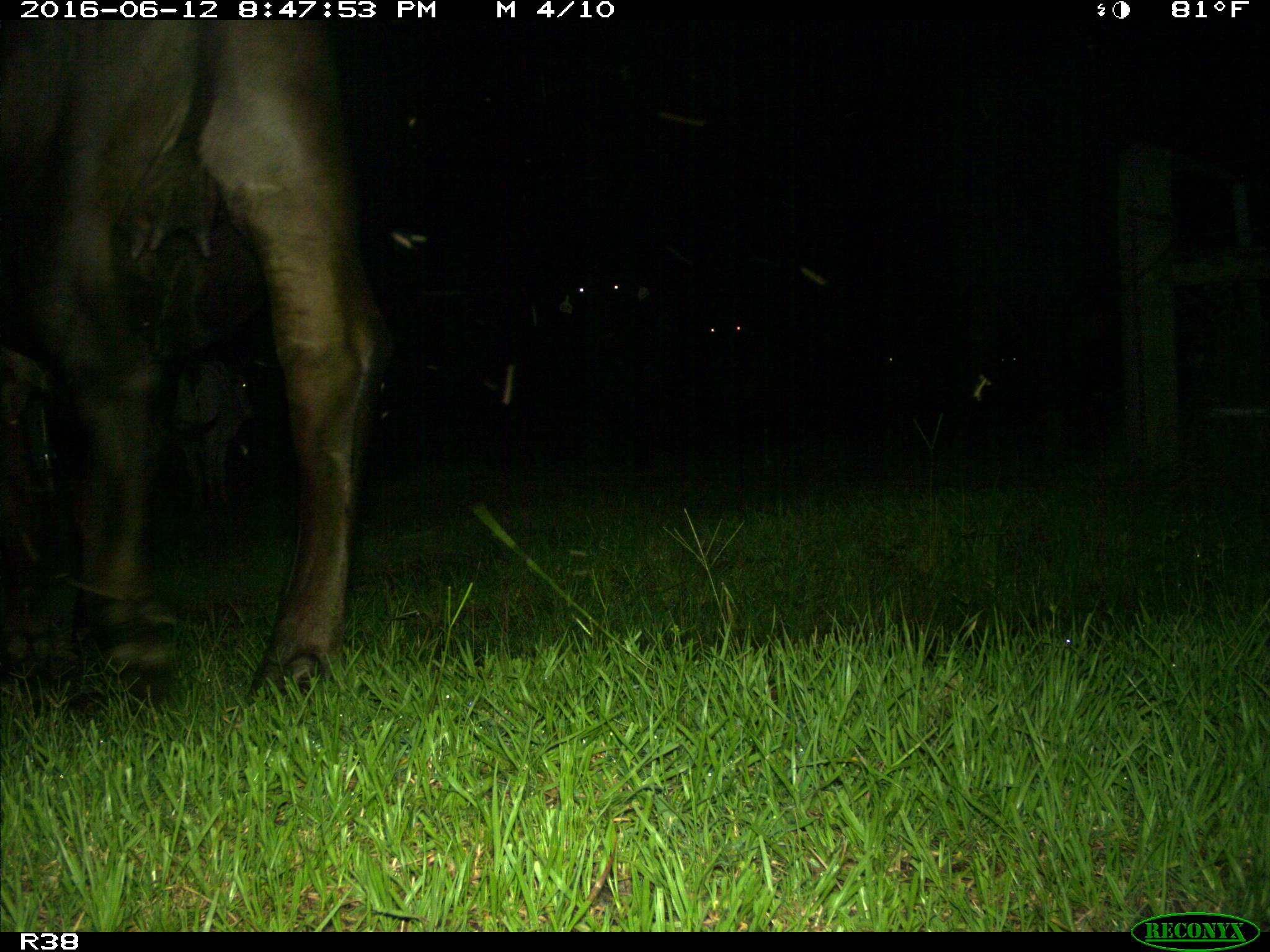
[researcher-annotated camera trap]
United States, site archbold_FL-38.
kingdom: Animalia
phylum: Chordata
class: Mammalia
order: Artiodactyla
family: Bovidae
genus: Bos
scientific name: Bos taurus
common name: domestic cow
Bos taurus (domestic cow).